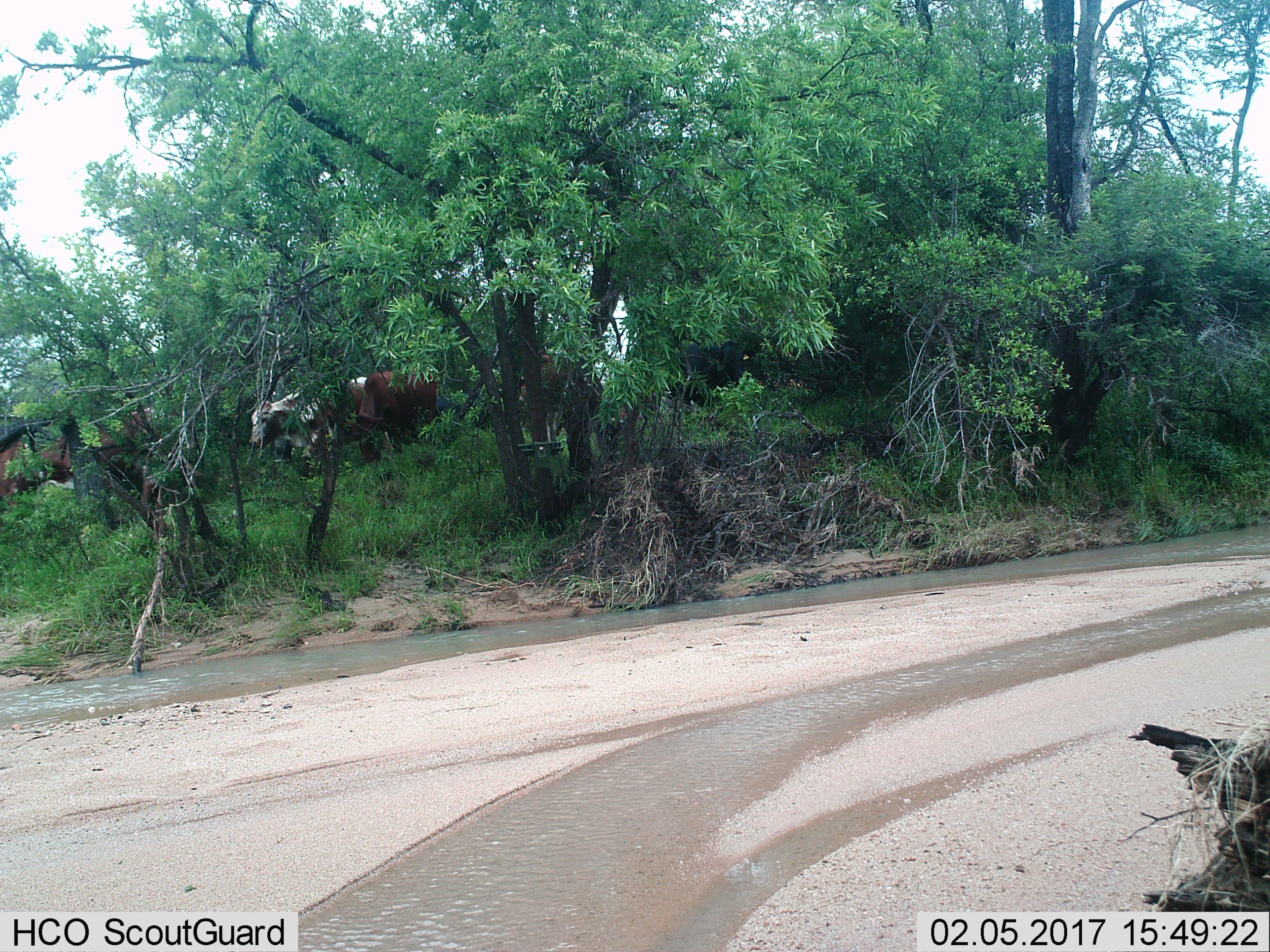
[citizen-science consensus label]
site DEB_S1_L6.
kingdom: Animalia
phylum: Chordata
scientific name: Vertebrata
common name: domestic animal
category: domesticanimal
Domesticanimal (domestic animal) (Vertebrata), count 4. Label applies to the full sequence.